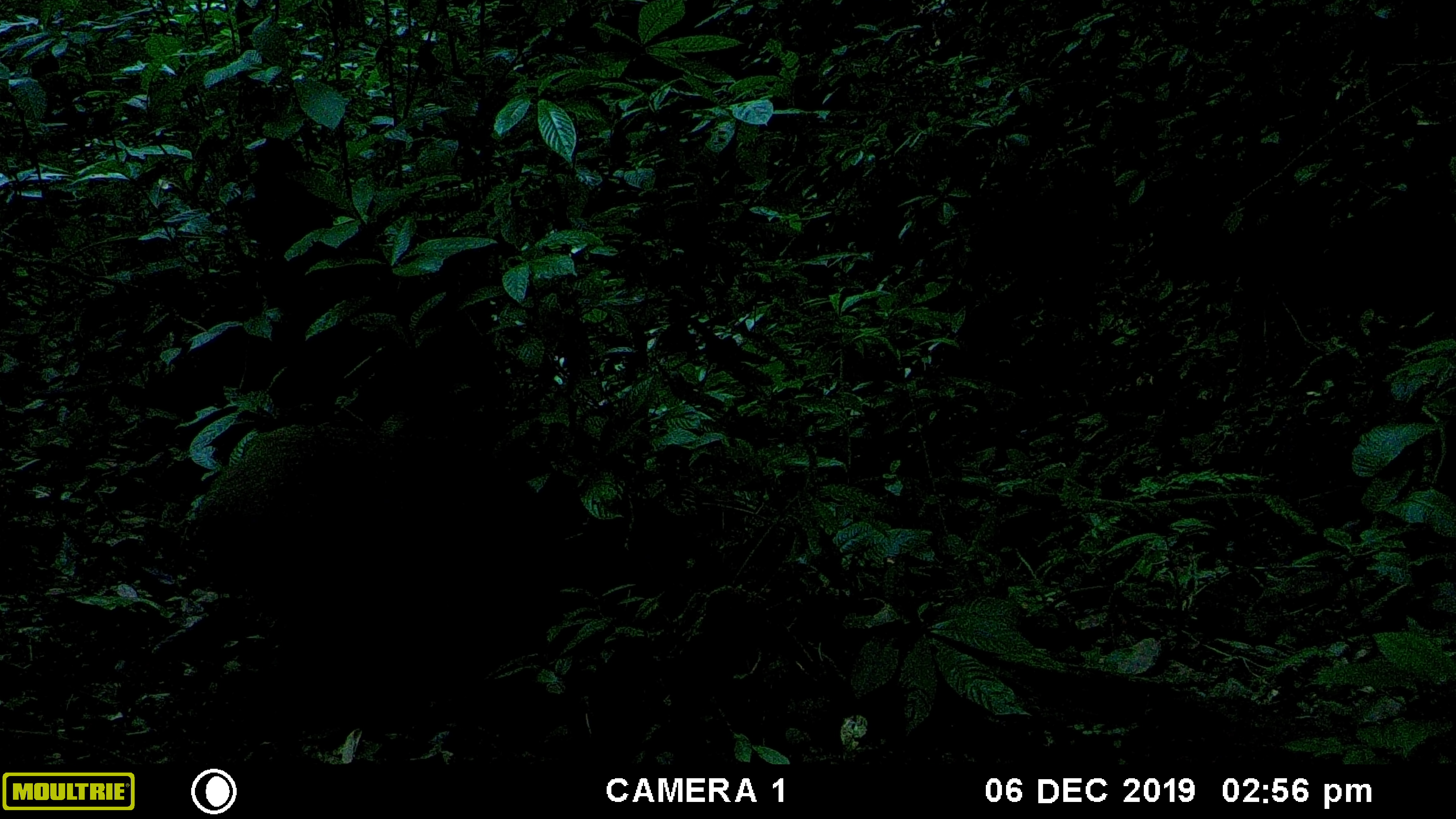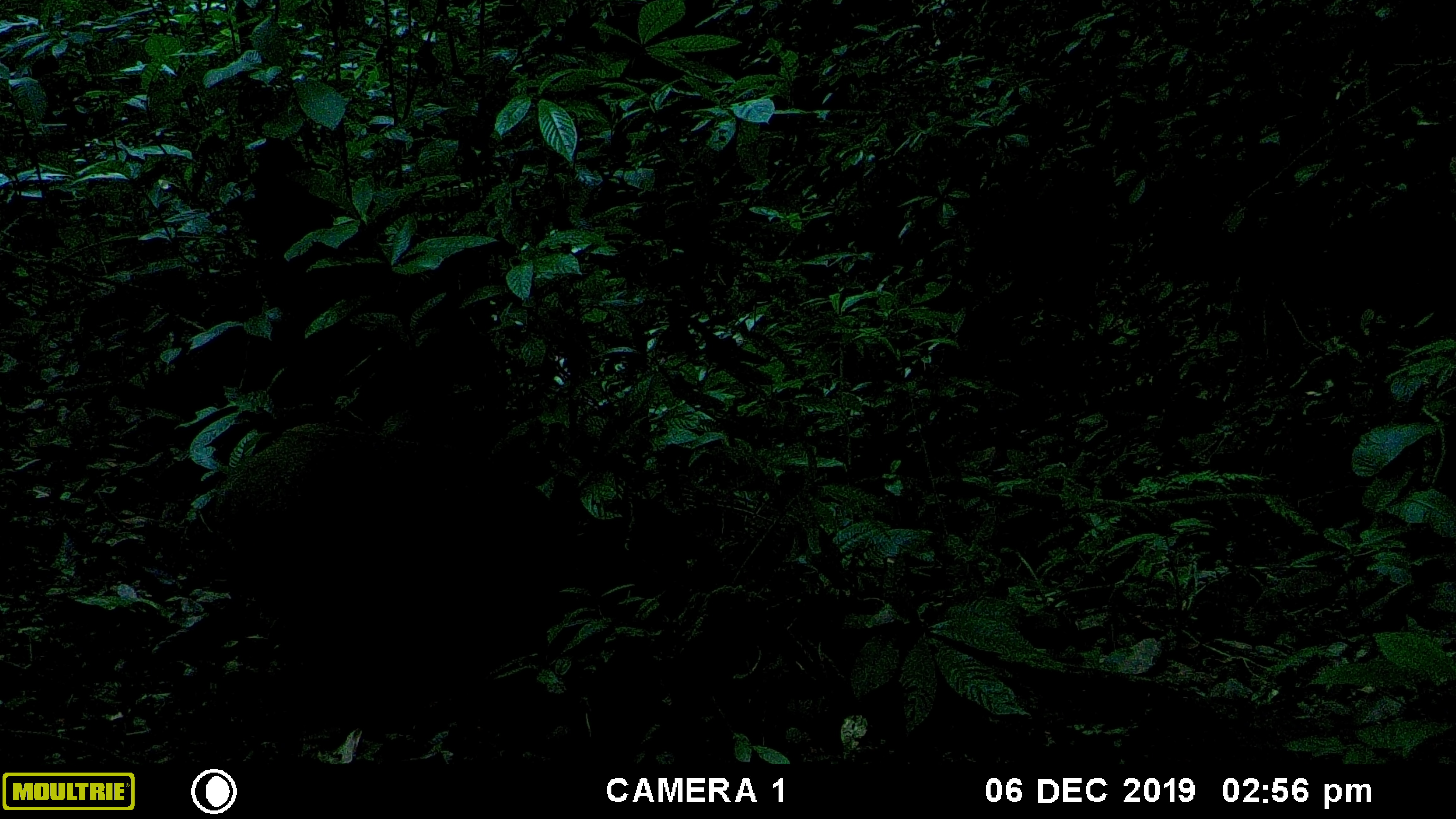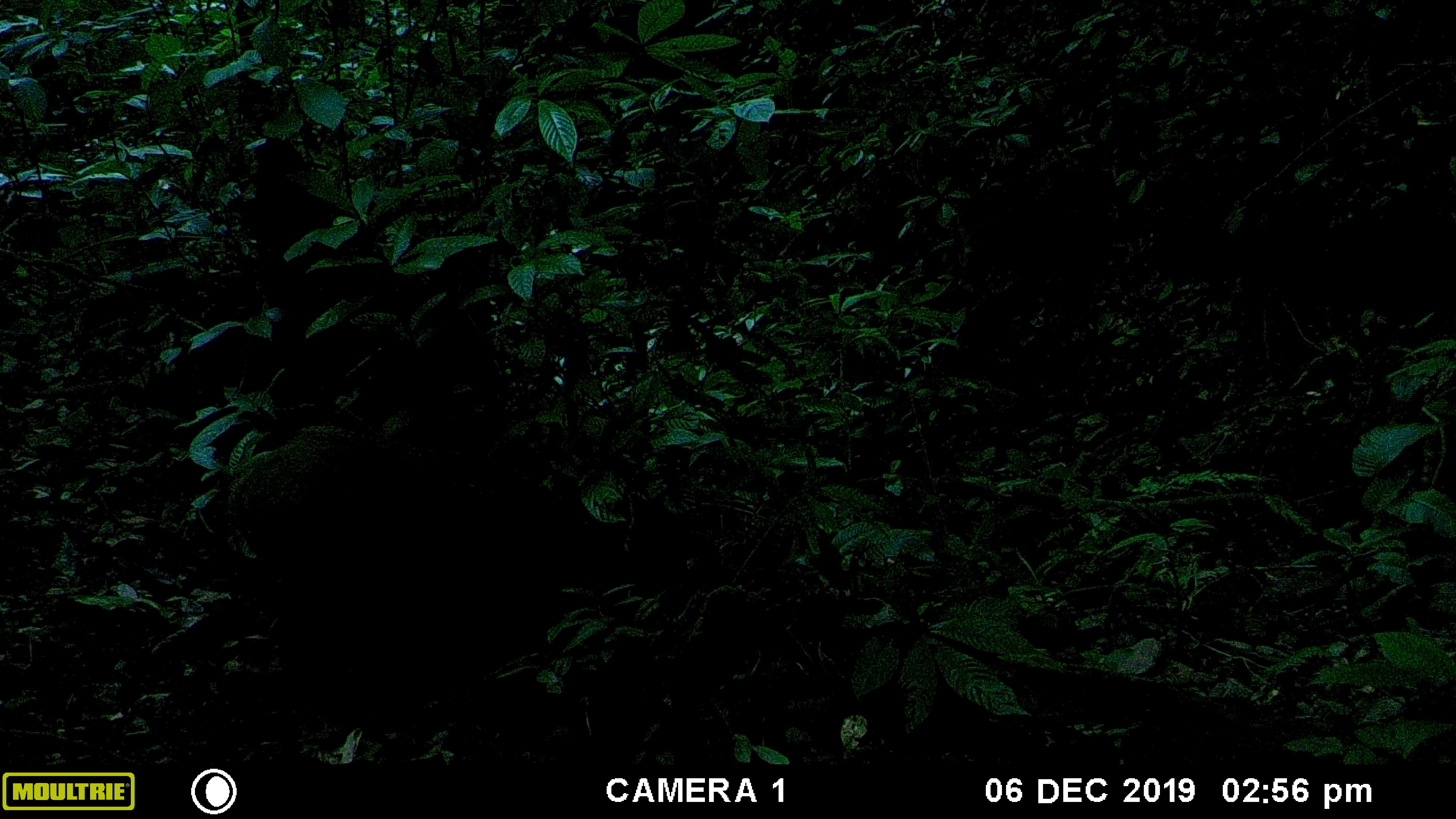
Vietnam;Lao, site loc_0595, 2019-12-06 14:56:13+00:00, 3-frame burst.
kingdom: Animalia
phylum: Chordata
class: Mammalia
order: Artiodactyla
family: Suidae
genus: Sus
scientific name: Sus scrofa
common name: eurasian wild pig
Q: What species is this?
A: Eurasian wild pig (Sus scrofa).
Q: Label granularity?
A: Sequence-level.